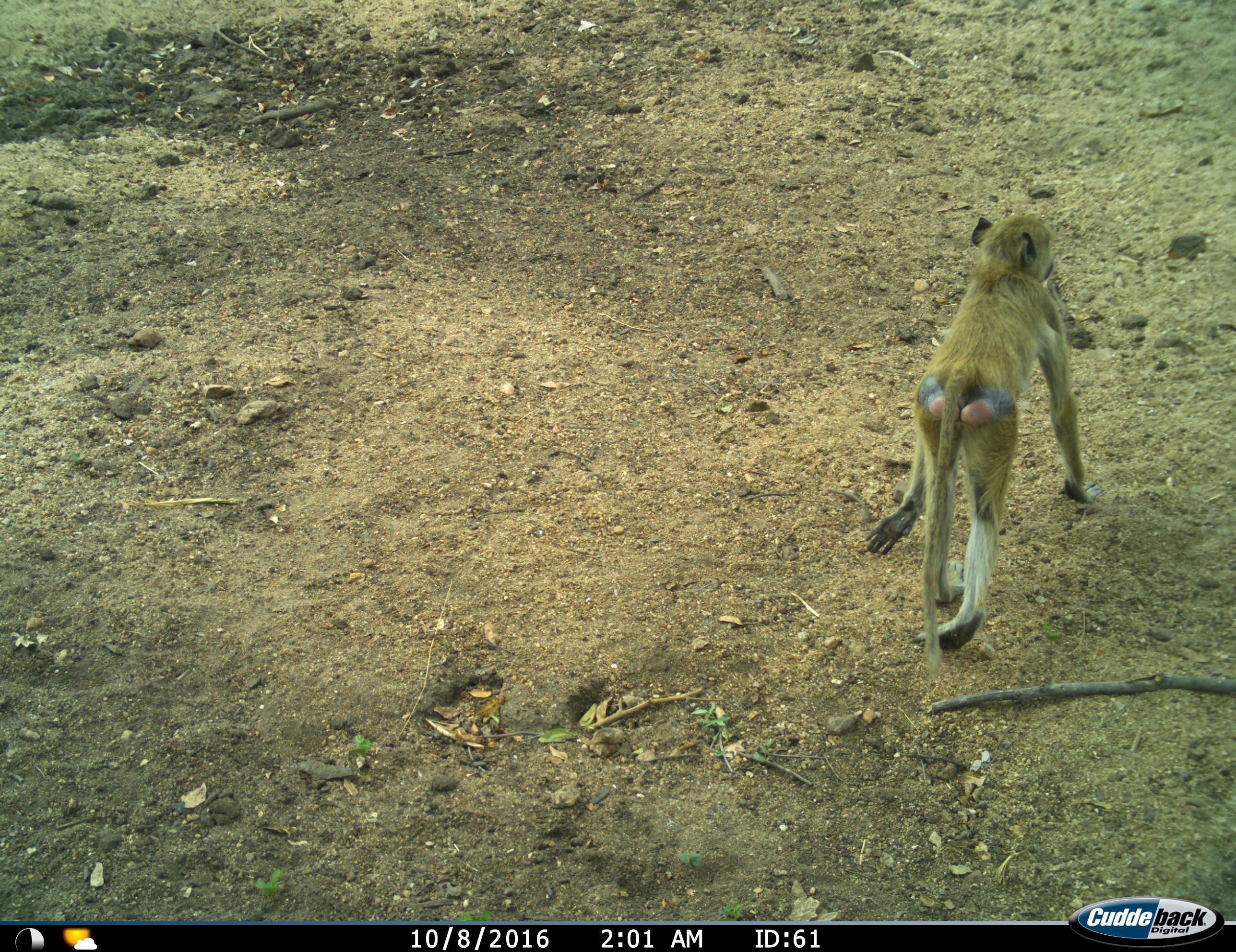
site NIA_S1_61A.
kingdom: Animalia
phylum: Chordata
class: Mammalia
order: Primates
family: Cercopithecidae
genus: Papio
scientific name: Papio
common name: baboon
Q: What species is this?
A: Baboon (Papio).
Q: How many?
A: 1.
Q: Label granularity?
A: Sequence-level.